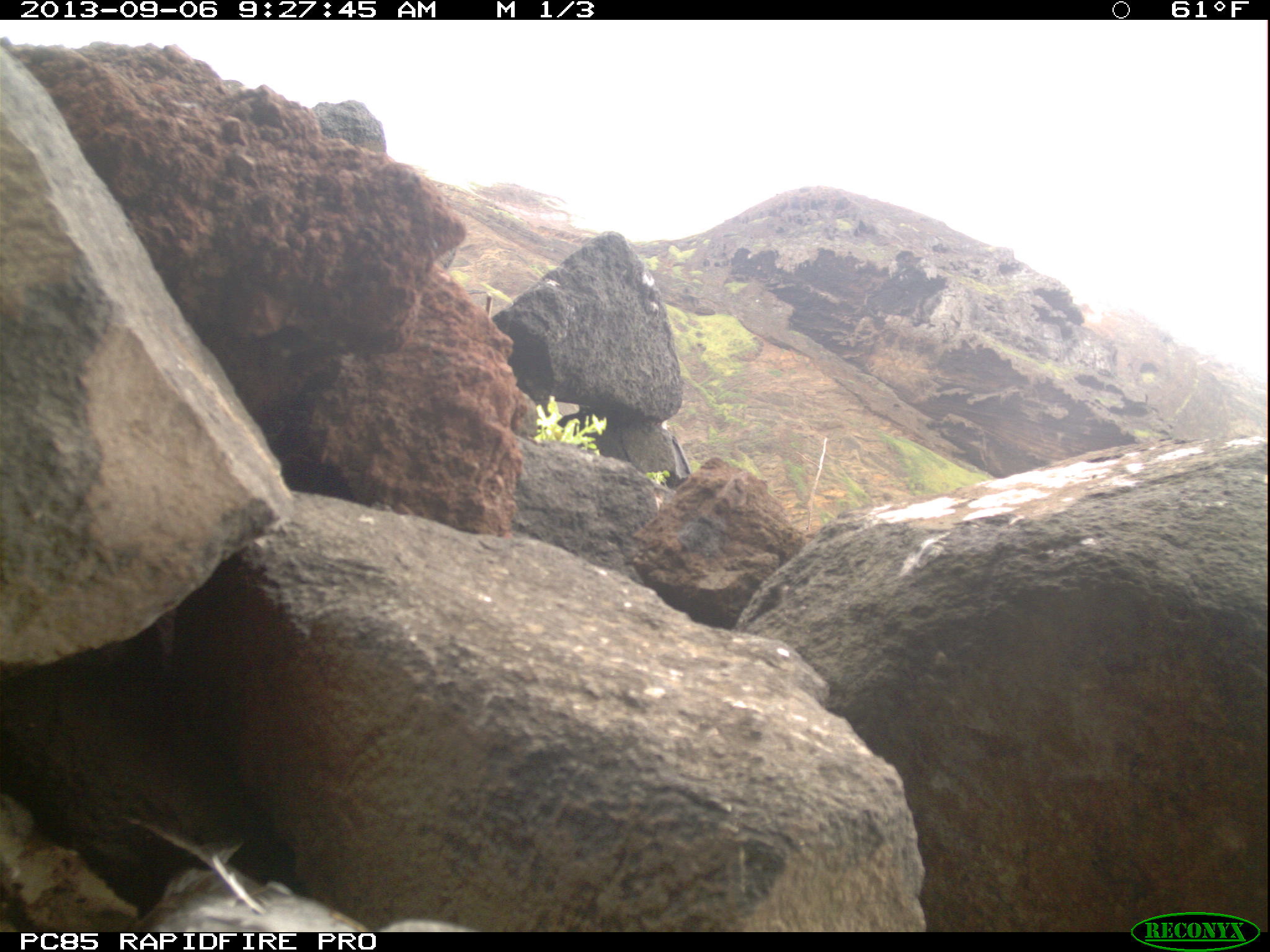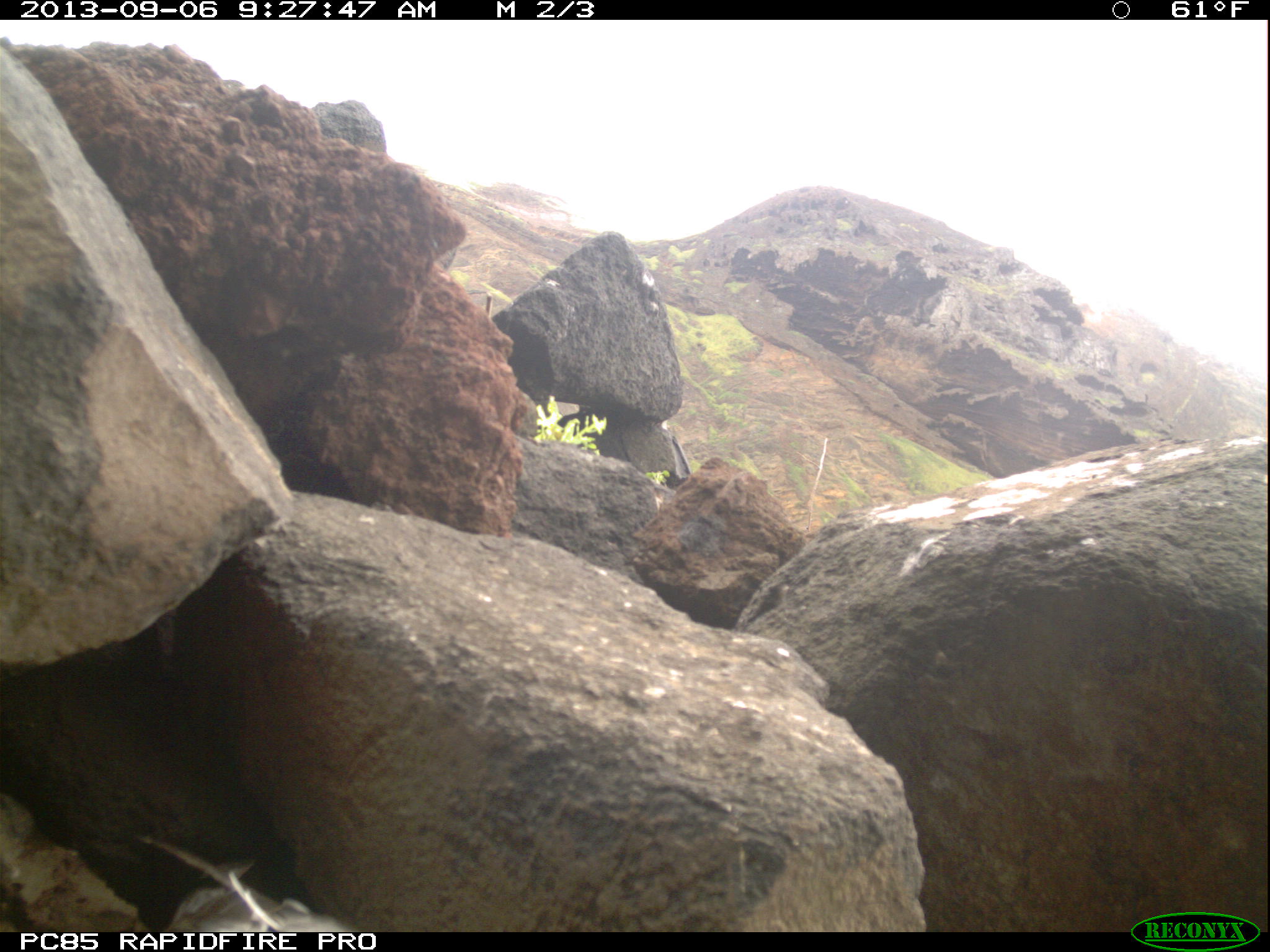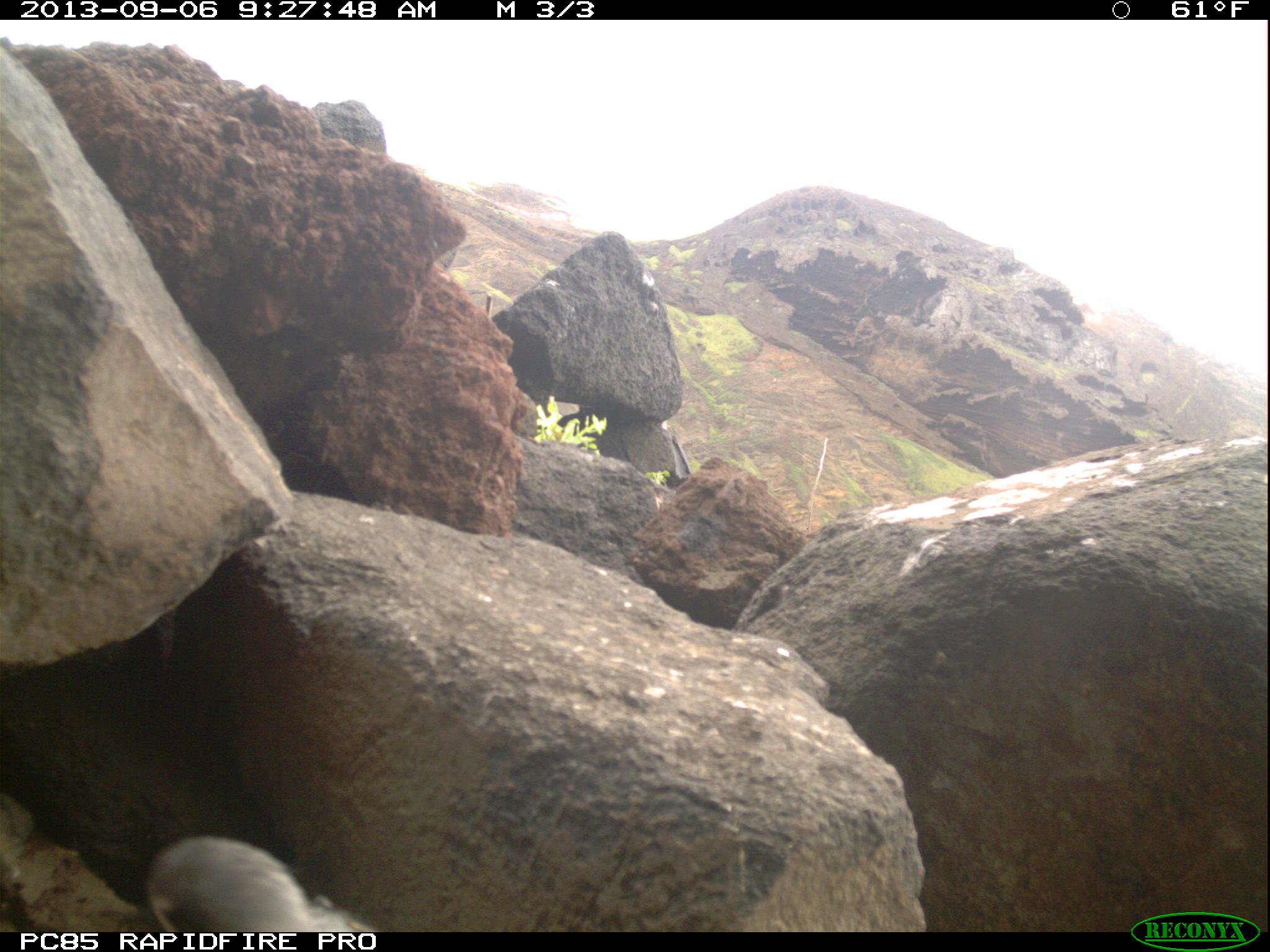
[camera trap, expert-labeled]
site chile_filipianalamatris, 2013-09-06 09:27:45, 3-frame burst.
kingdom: Animalia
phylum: Chordata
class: Aves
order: Procellariiformes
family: Procellariidae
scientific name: Procellariidae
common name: petrel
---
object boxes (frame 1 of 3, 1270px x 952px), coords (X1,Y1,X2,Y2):
petrel: (114,808,495,931)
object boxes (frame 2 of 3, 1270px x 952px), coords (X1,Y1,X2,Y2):
petrel: (124,821,367,935)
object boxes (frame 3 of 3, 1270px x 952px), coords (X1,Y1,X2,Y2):
petrel: (115,835,374,931)